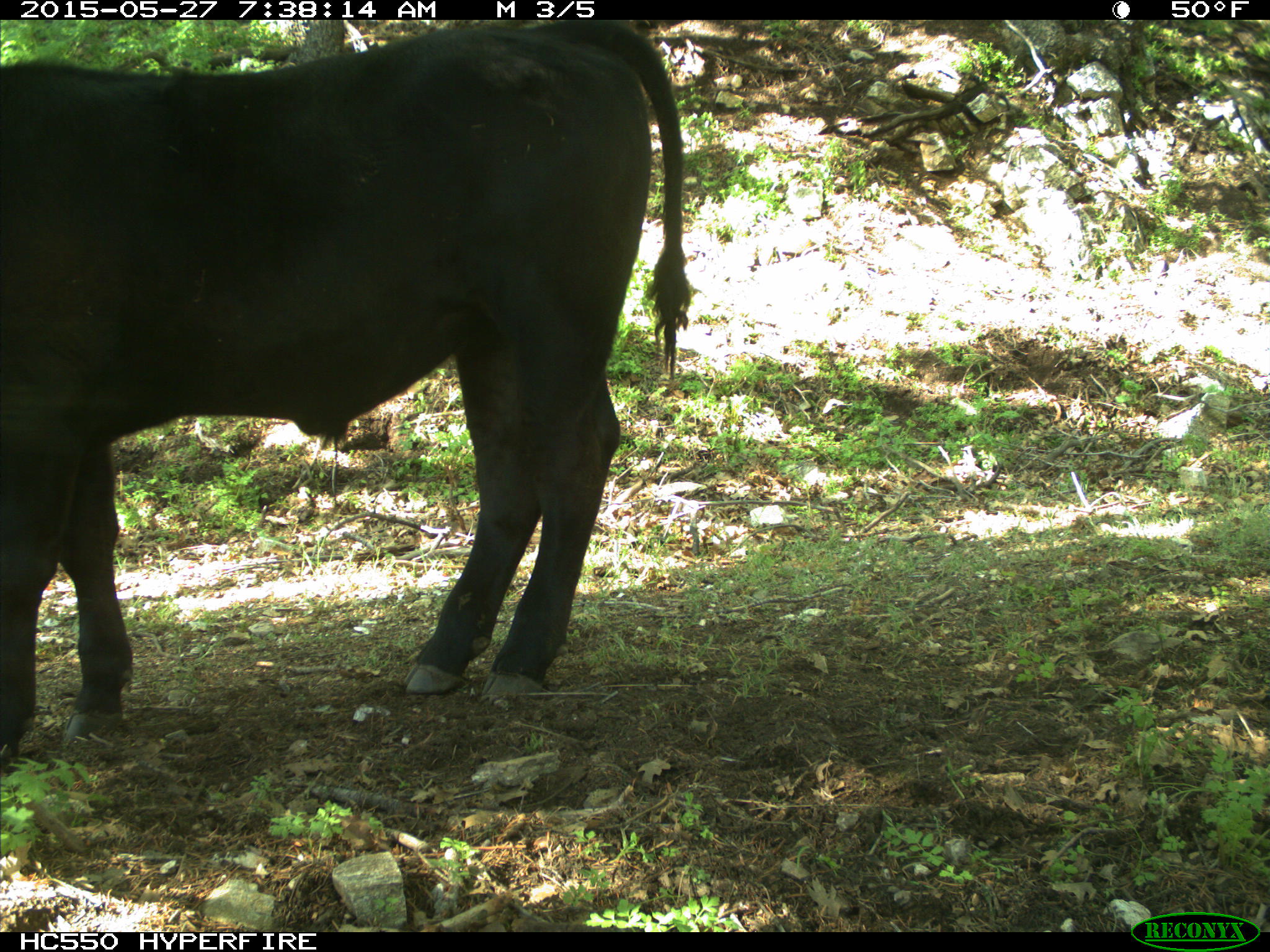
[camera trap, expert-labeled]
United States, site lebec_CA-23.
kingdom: Animalia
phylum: Chordata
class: Mammalia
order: Artiodactyla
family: Bovidae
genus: Bos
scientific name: Bos taurus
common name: domestic cow